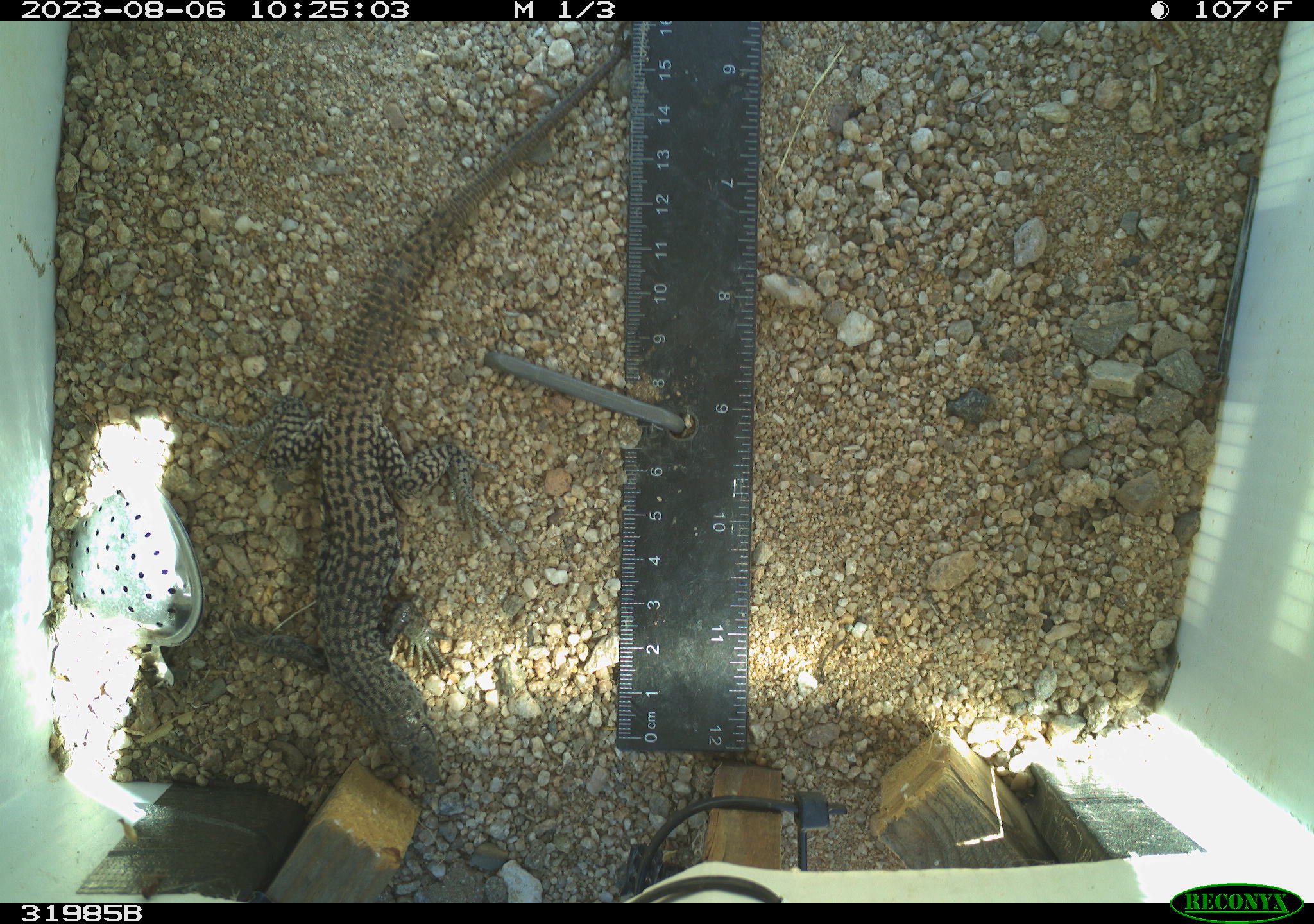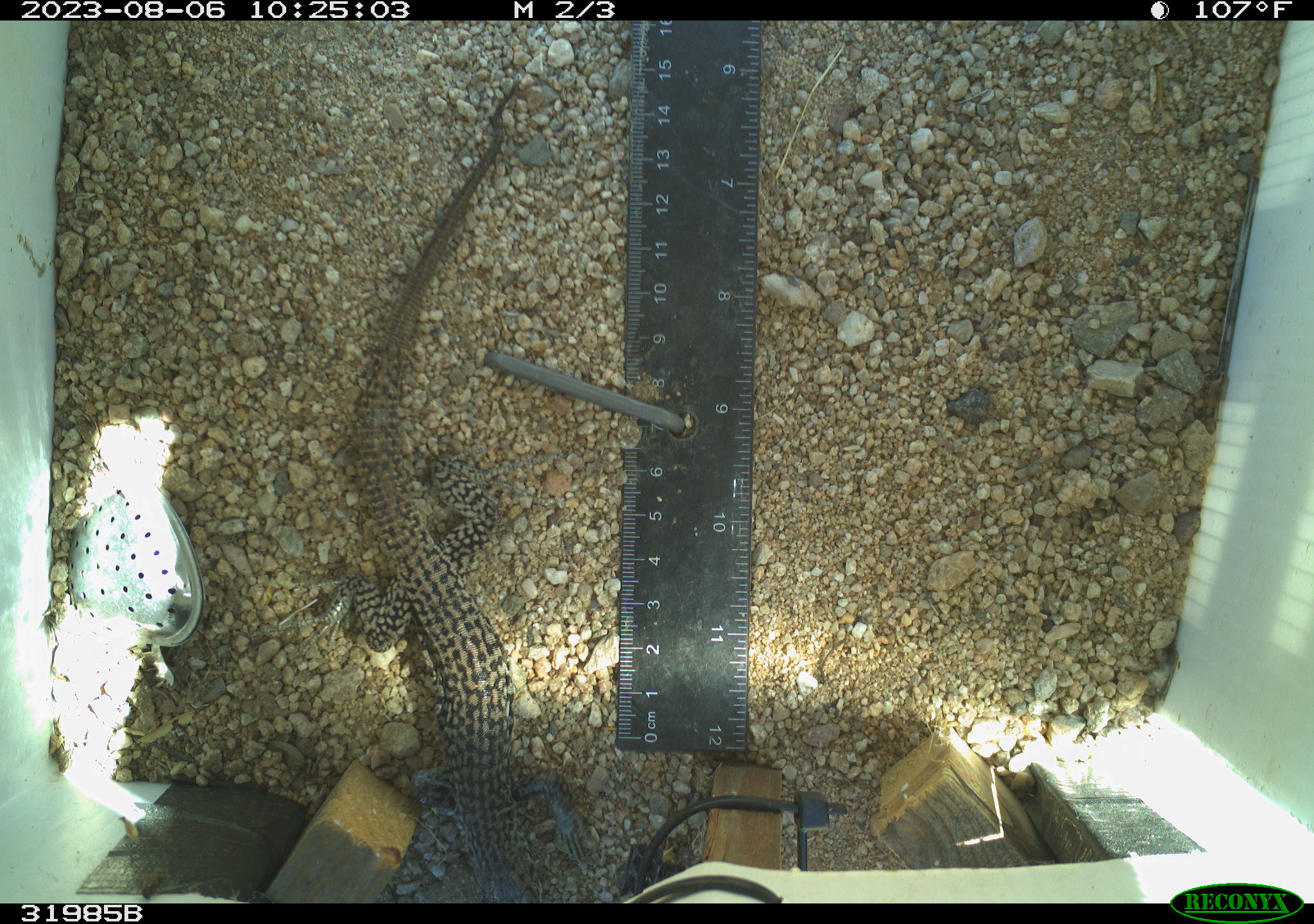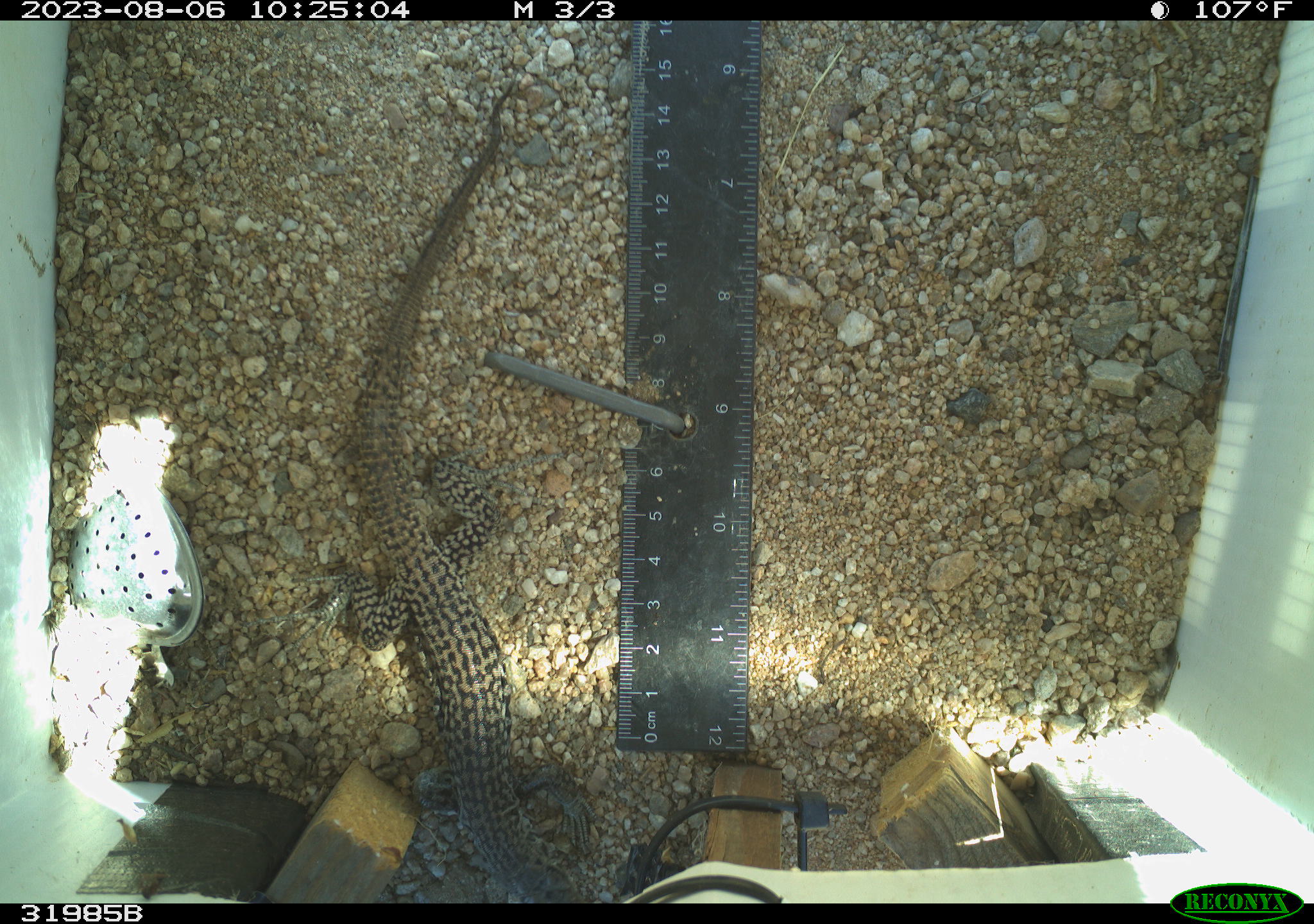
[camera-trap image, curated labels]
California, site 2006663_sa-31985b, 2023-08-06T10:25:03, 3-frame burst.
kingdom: Animalia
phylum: Chordata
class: Reptilia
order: Squamata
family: Teiidae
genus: Aspidoscelis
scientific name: Aspidoscelis tigris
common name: western whiptail